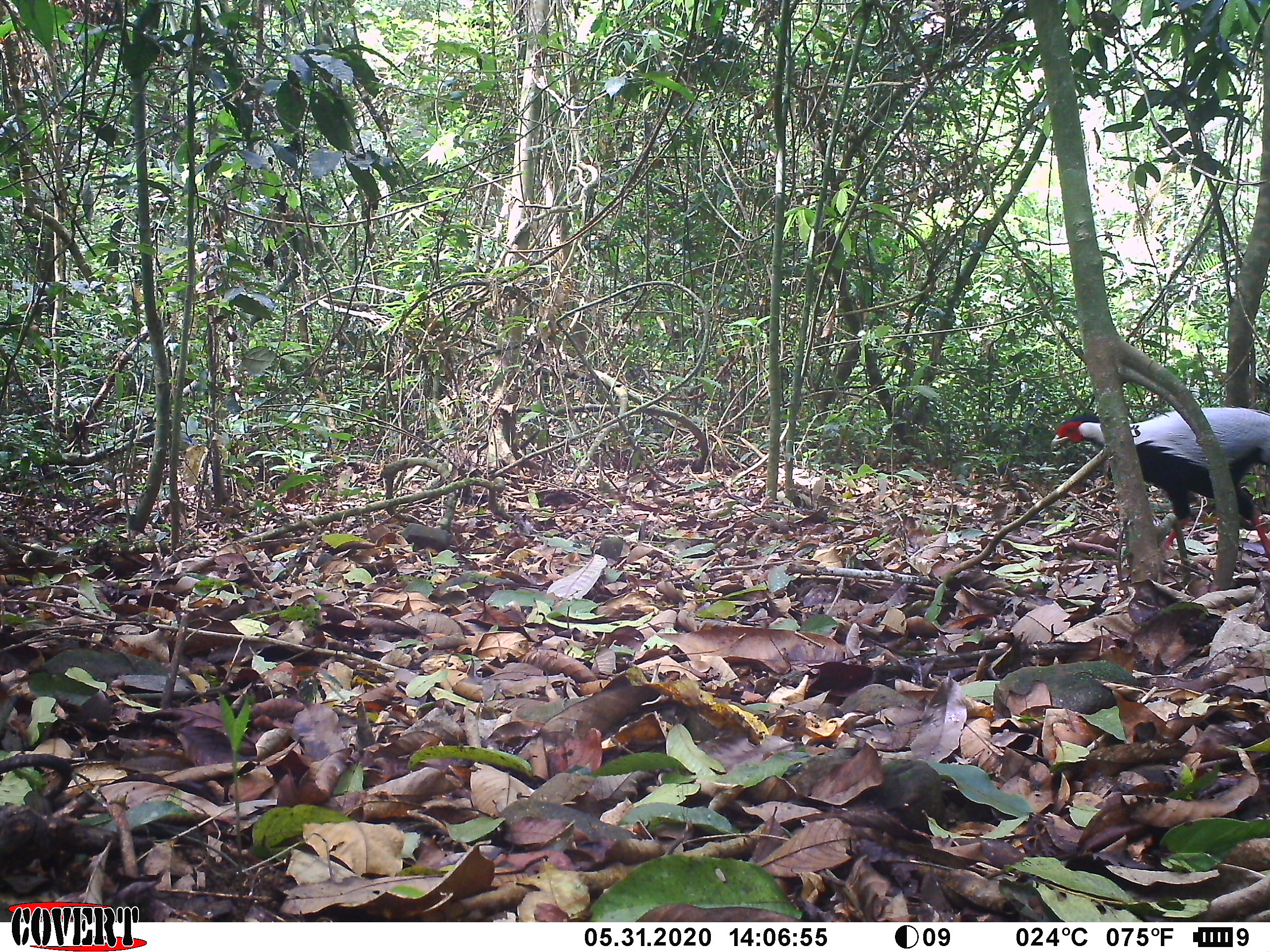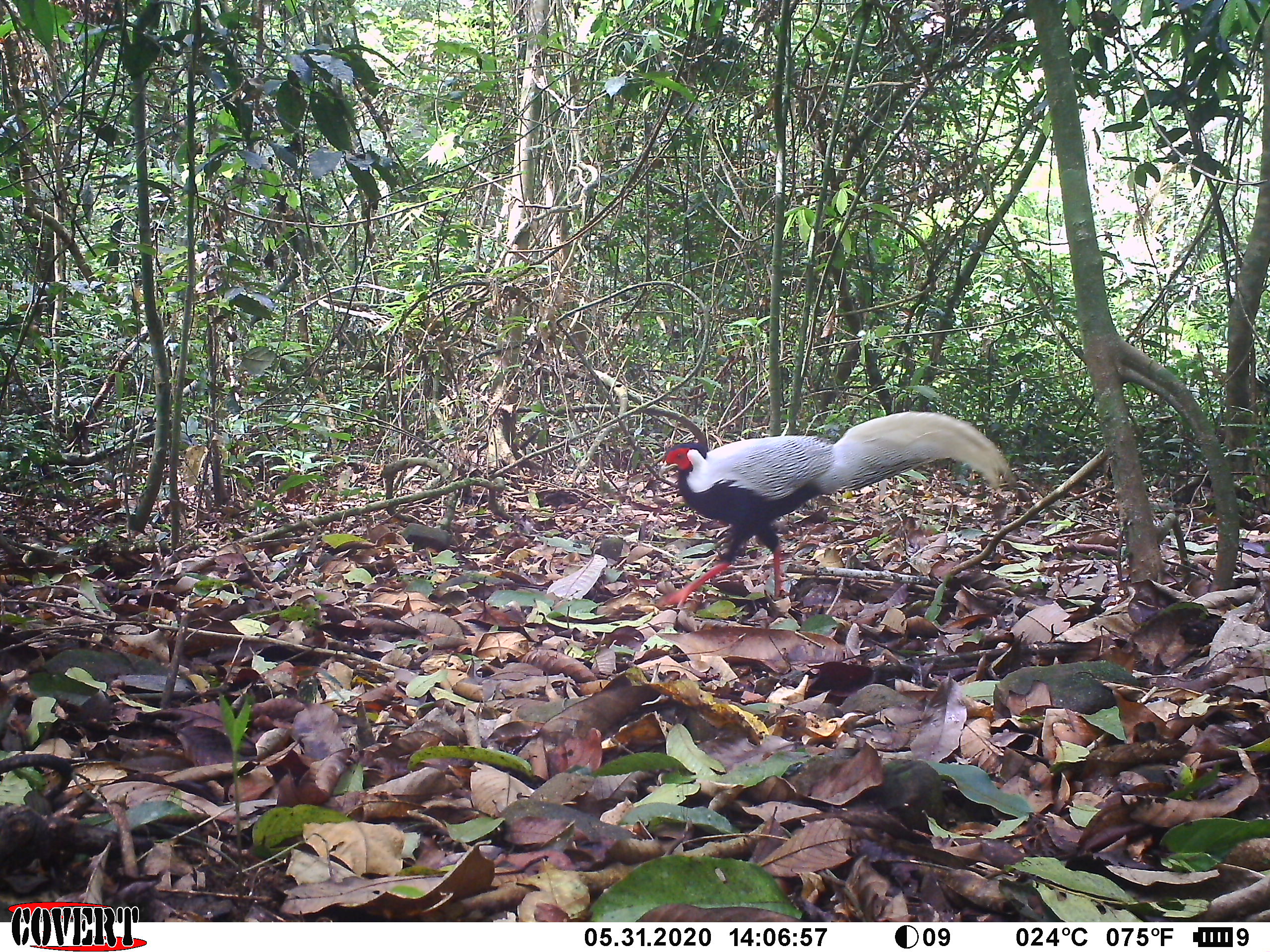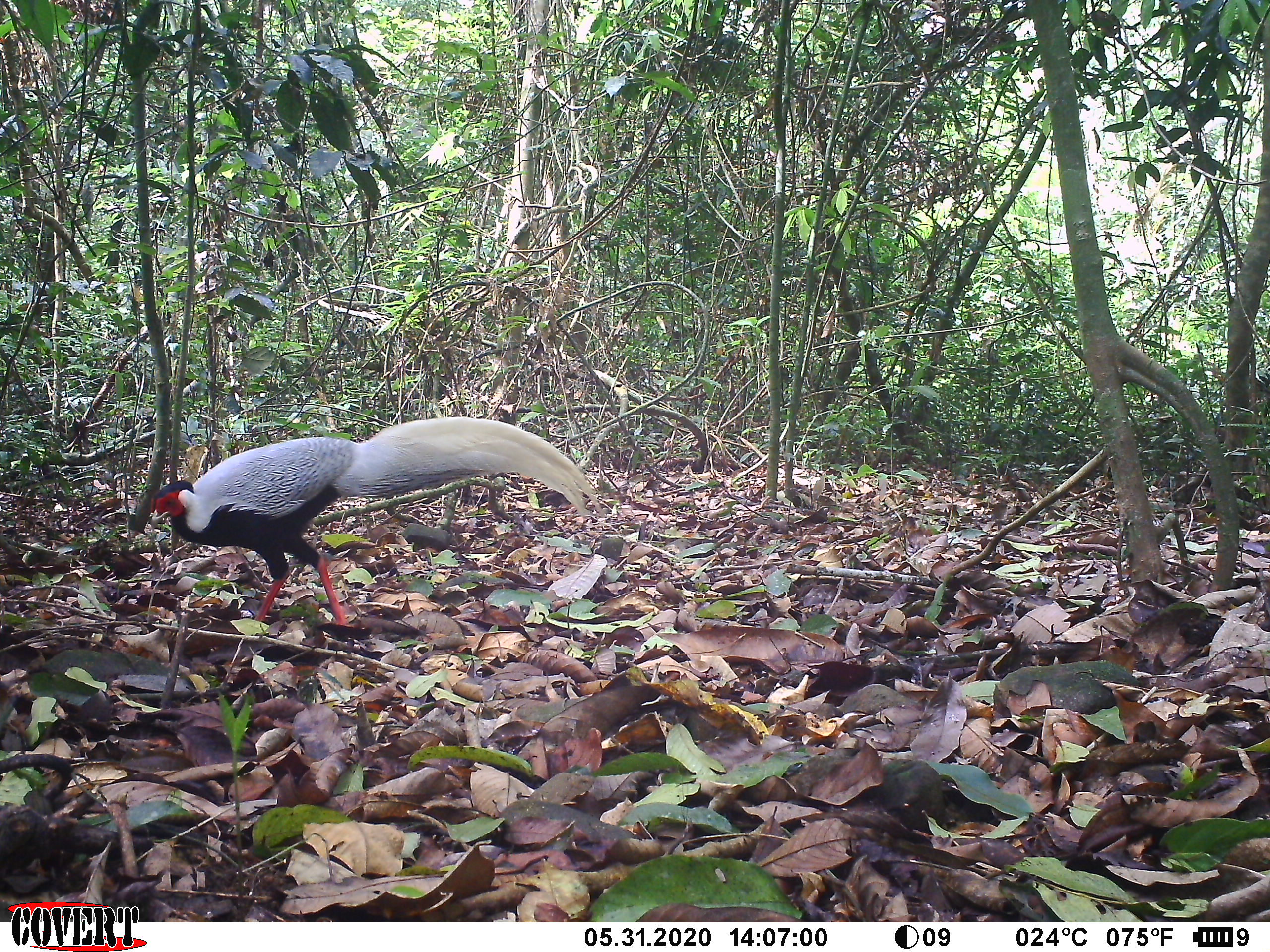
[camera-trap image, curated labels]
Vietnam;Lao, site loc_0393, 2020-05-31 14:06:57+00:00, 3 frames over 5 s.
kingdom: Animalia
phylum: Chordata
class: Aves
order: Galliformes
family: Phasianidae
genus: Lophura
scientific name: Lophura nycthemera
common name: silver pheasant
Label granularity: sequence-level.